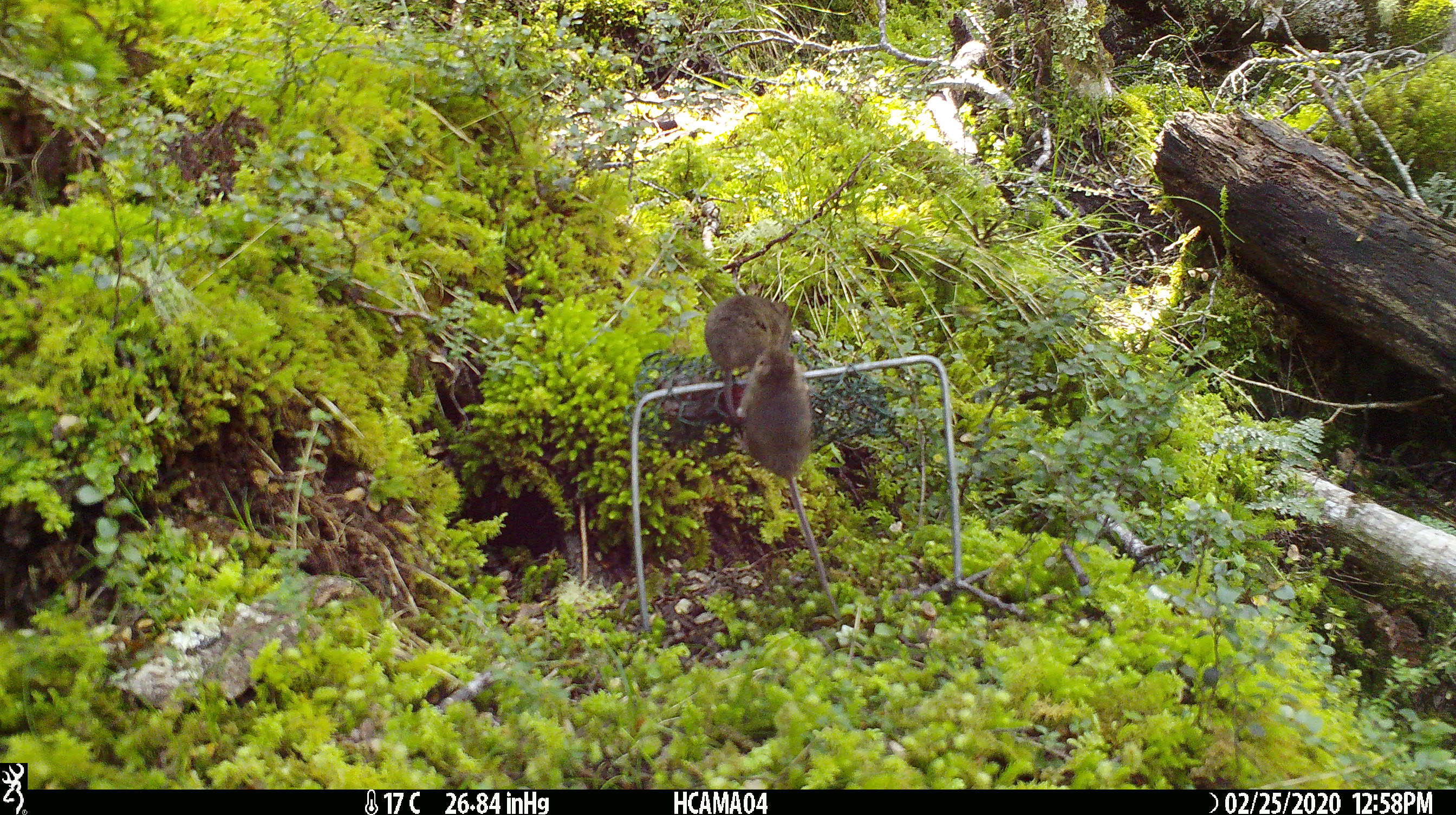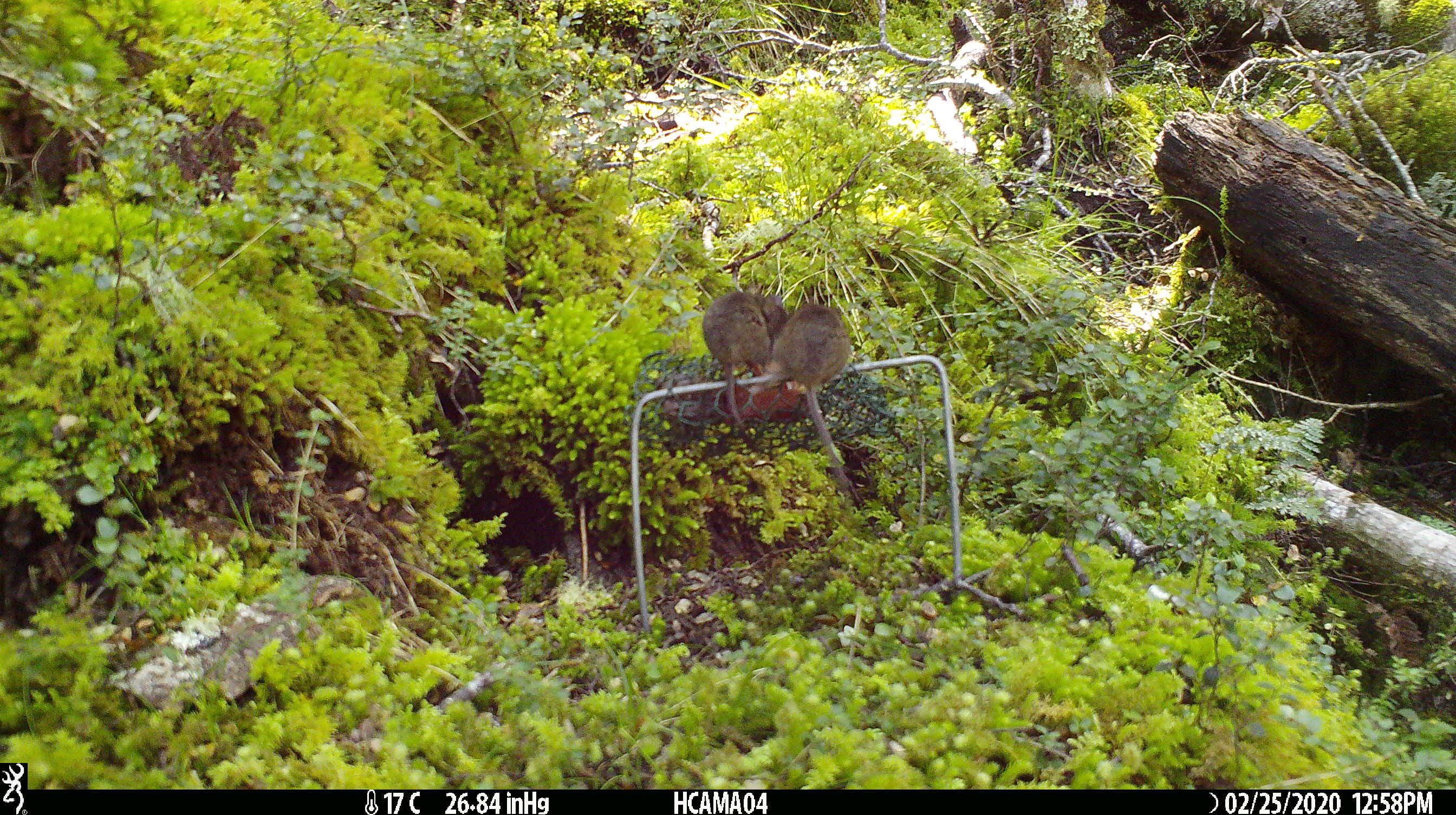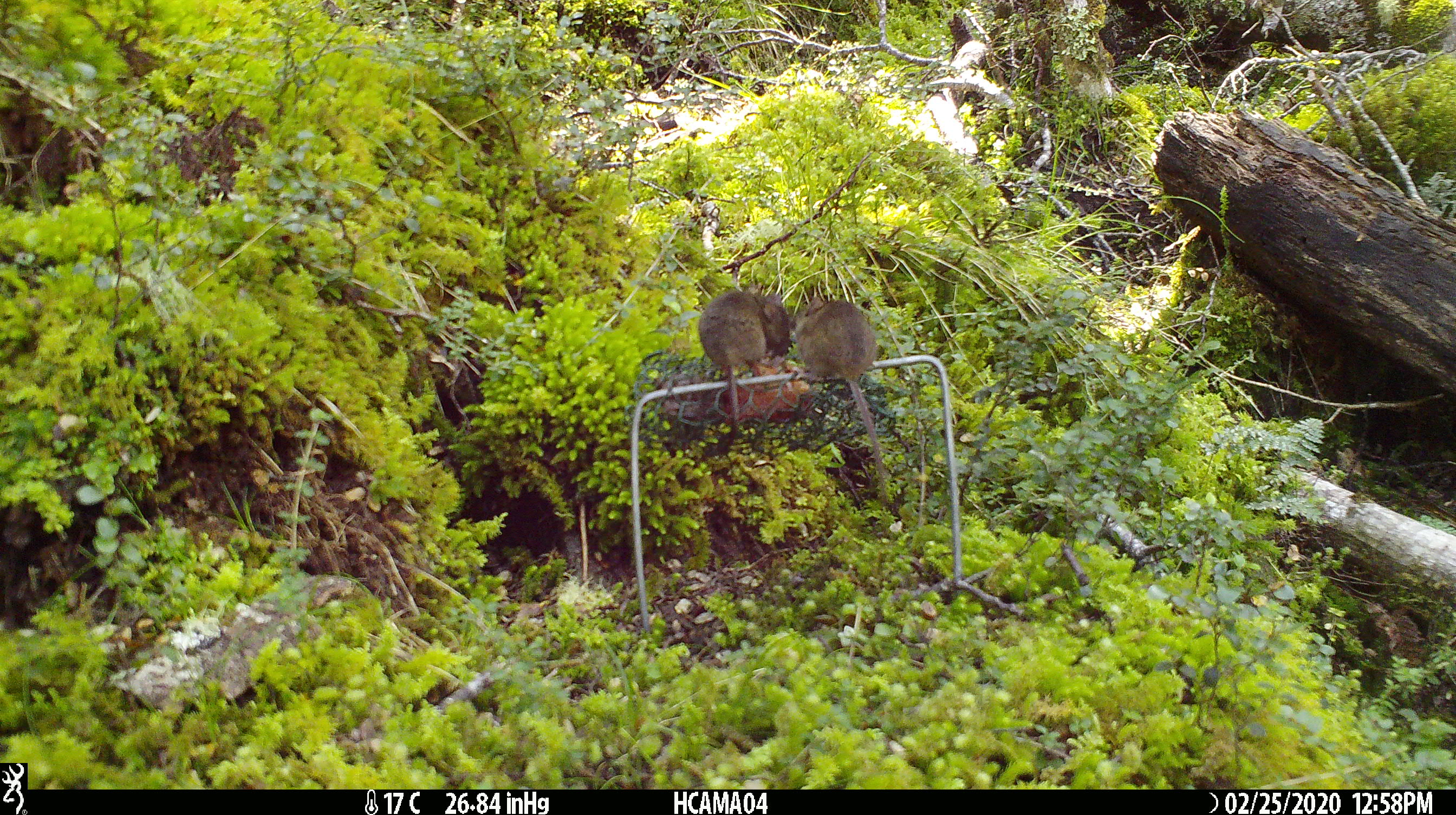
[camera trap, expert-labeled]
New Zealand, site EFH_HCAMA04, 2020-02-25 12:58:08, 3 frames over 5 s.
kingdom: Animalia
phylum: Chordata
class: Mammalia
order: Rodentia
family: Muridae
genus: Mus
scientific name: Mus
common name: mouse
Mouse (Mus).